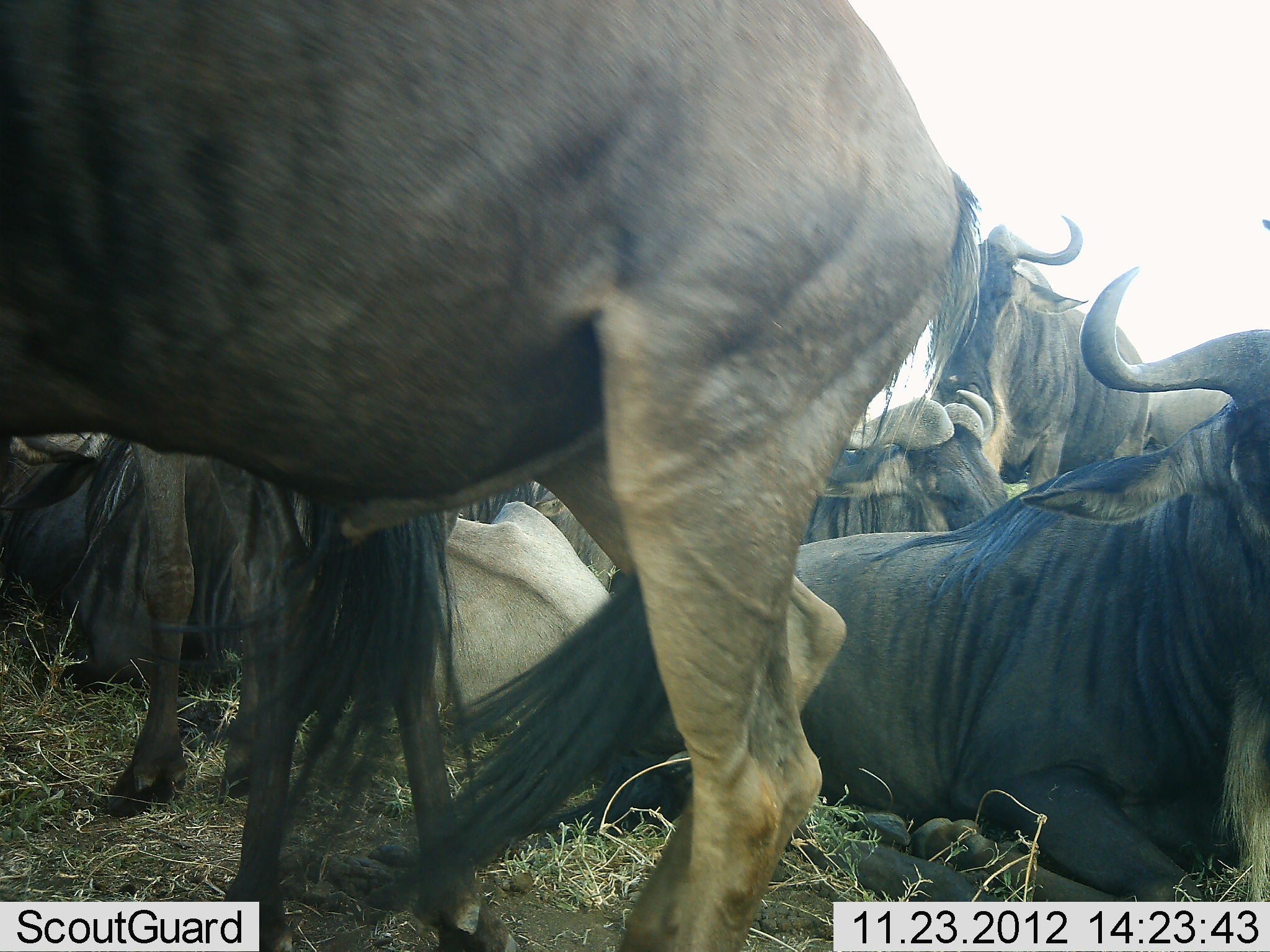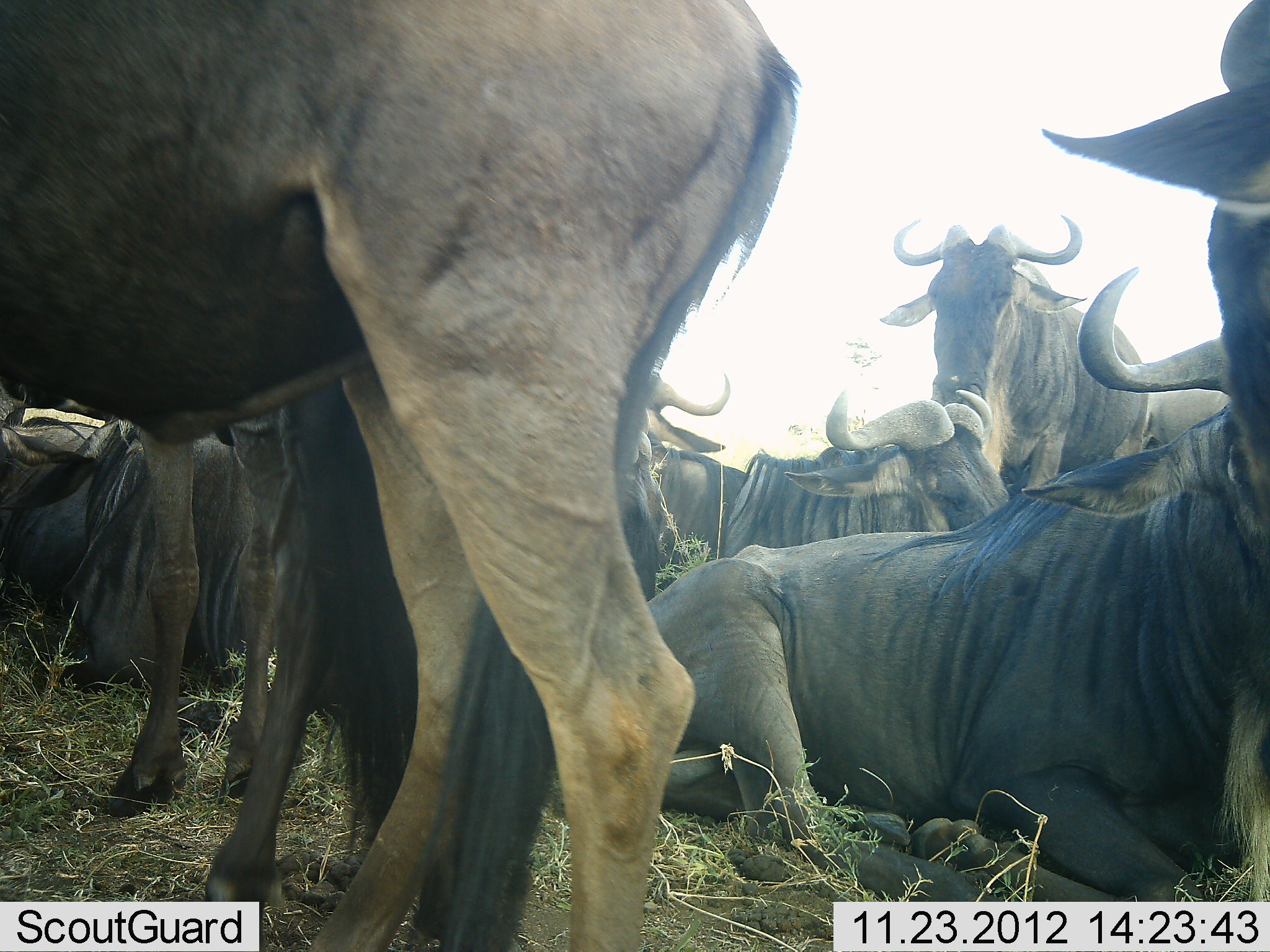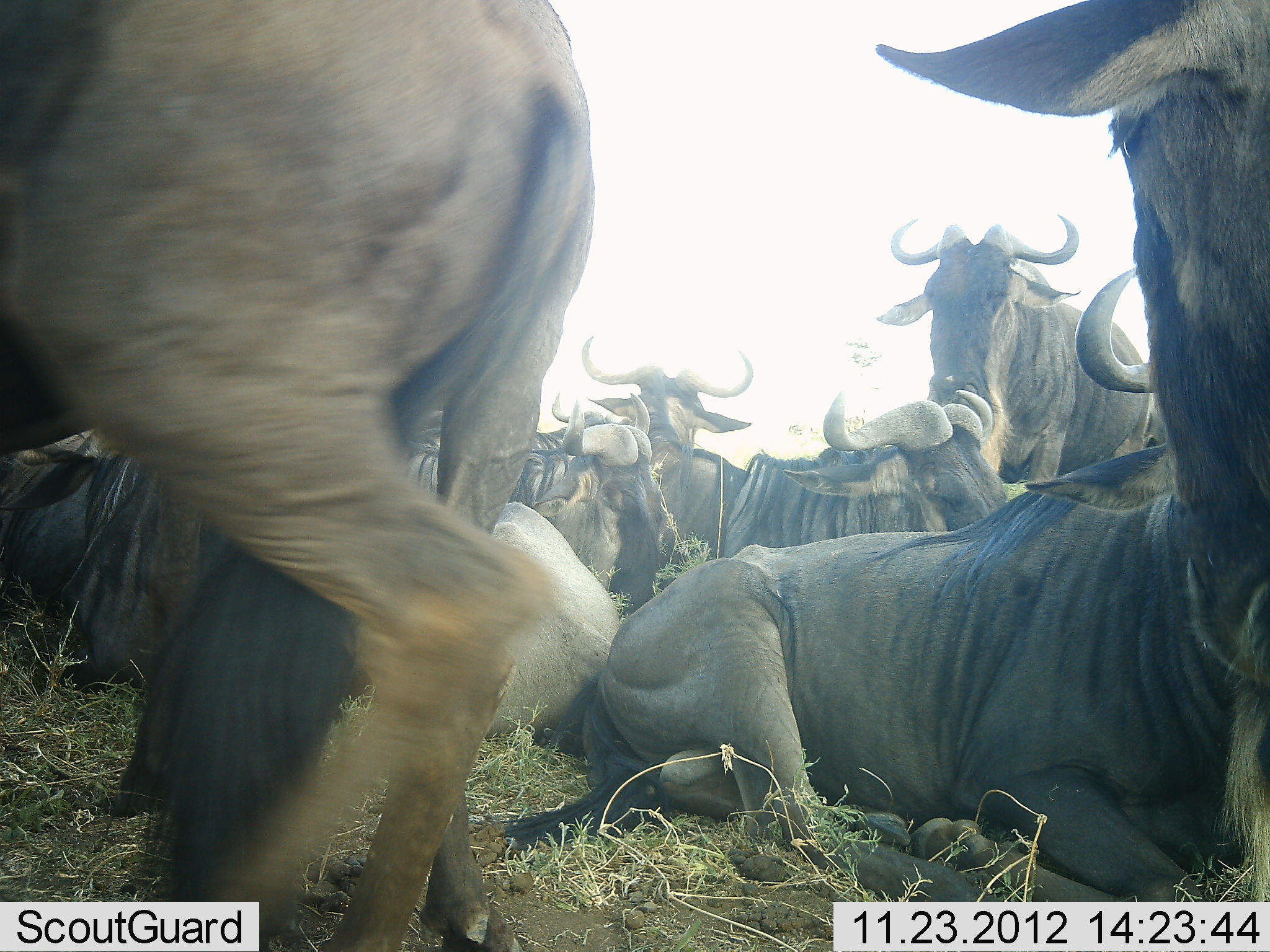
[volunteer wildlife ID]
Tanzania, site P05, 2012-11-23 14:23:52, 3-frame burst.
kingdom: Animalia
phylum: Chordata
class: Mammalia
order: Artiodactyla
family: Bovidae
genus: Connochaetes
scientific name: Connochaetes taurinus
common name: blue wildebeest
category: wildebeest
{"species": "wildebeest (blue wildebeest) (Connochaetes taurinus)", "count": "10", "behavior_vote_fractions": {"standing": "80%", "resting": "100%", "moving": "40%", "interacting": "10%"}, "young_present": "0%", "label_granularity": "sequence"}